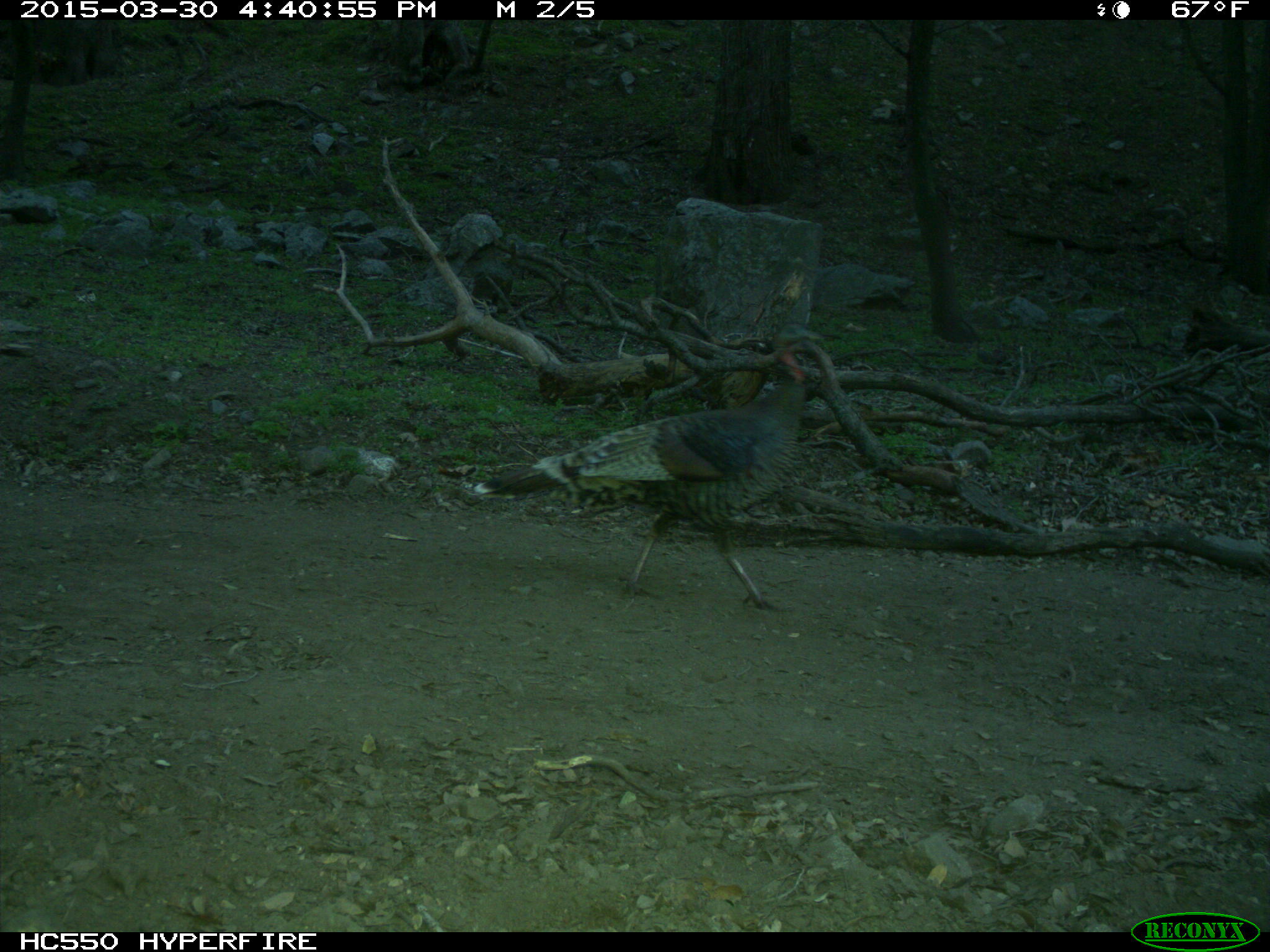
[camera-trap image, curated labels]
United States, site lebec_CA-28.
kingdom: Animalia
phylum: Chordata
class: Aves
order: Galliformes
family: Phasianidae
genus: Meleagris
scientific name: Meleagris gallopavo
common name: wild turkey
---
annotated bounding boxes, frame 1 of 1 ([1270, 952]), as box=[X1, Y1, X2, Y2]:
animal: box=[469, 352, 806, 616]